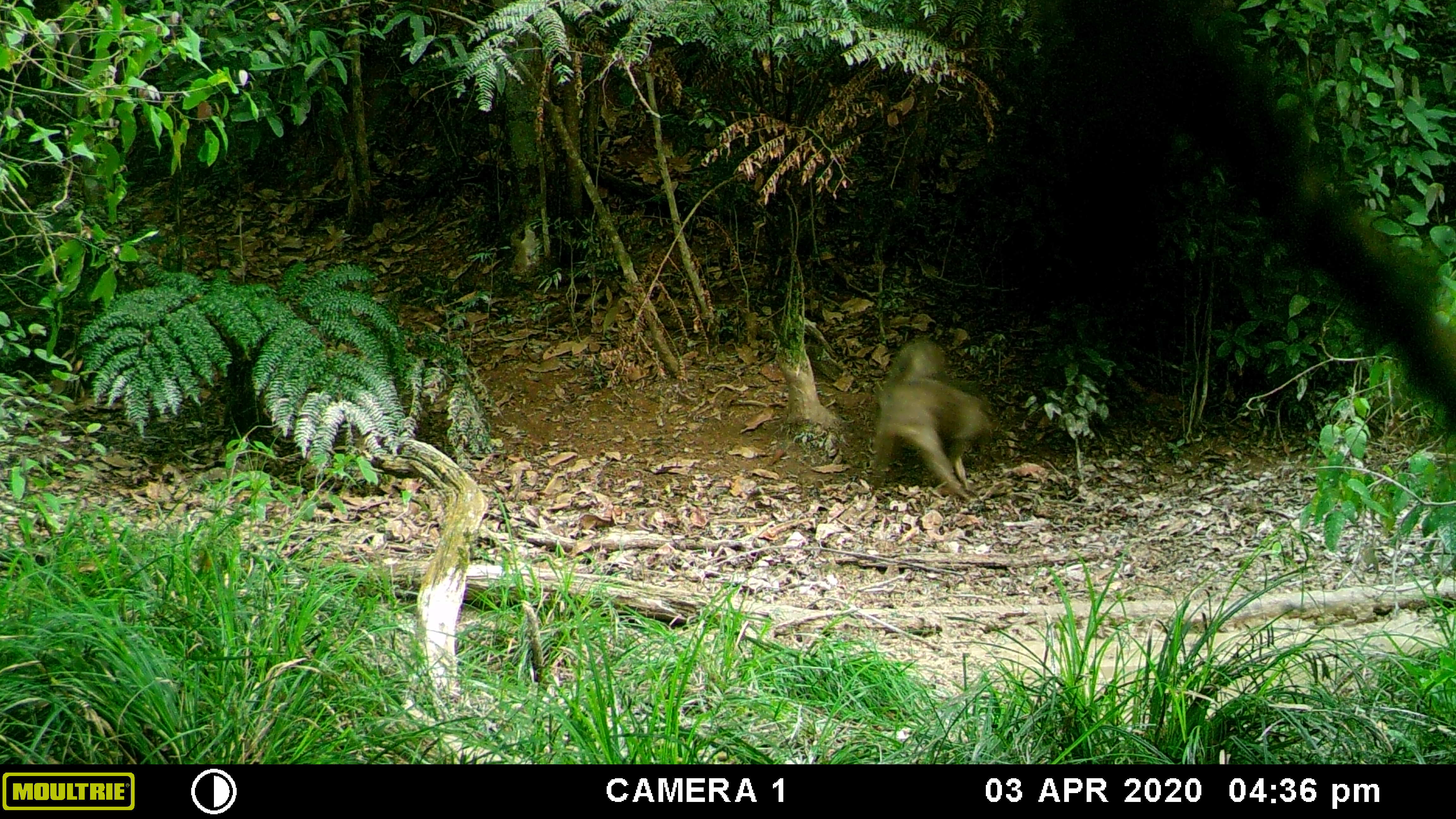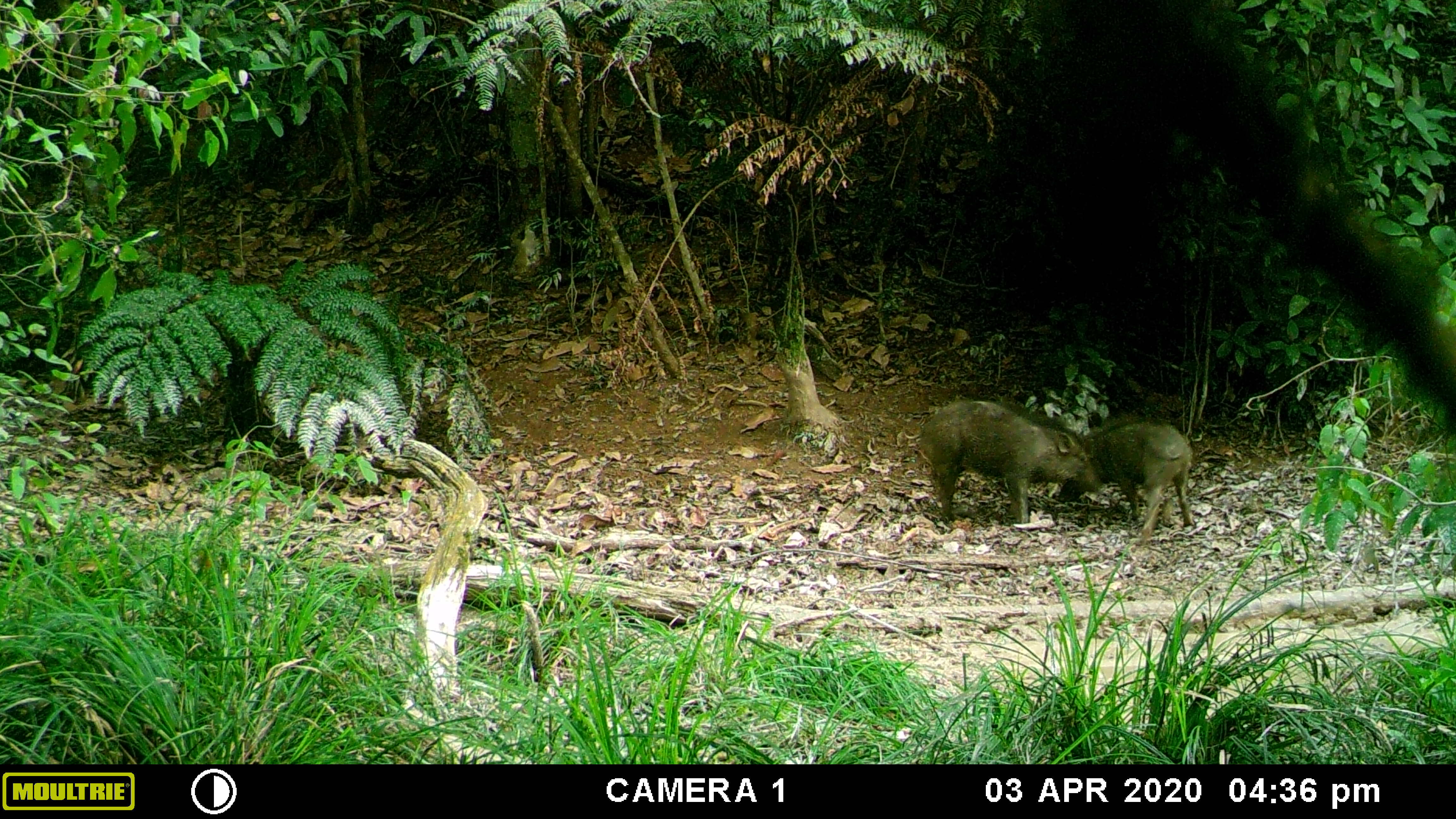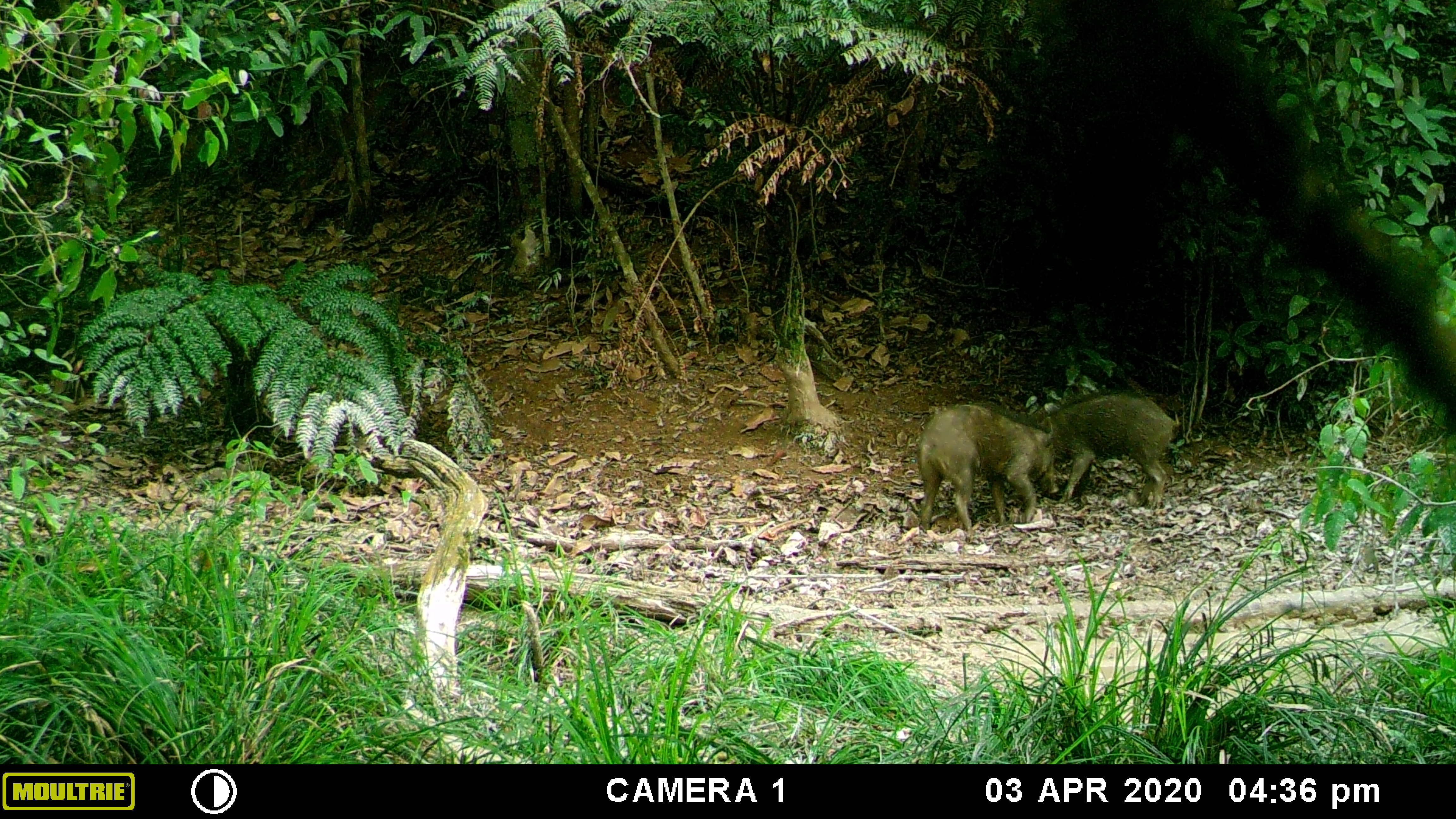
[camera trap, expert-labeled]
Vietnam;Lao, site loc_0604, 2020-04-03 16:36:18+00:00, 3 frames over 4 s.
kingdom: Animalia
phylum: Chordata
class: Mammalia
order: Artiodactyla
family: Suidae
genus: Sus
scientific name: Sus scrofa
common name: eurasian wild pig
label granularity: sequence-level